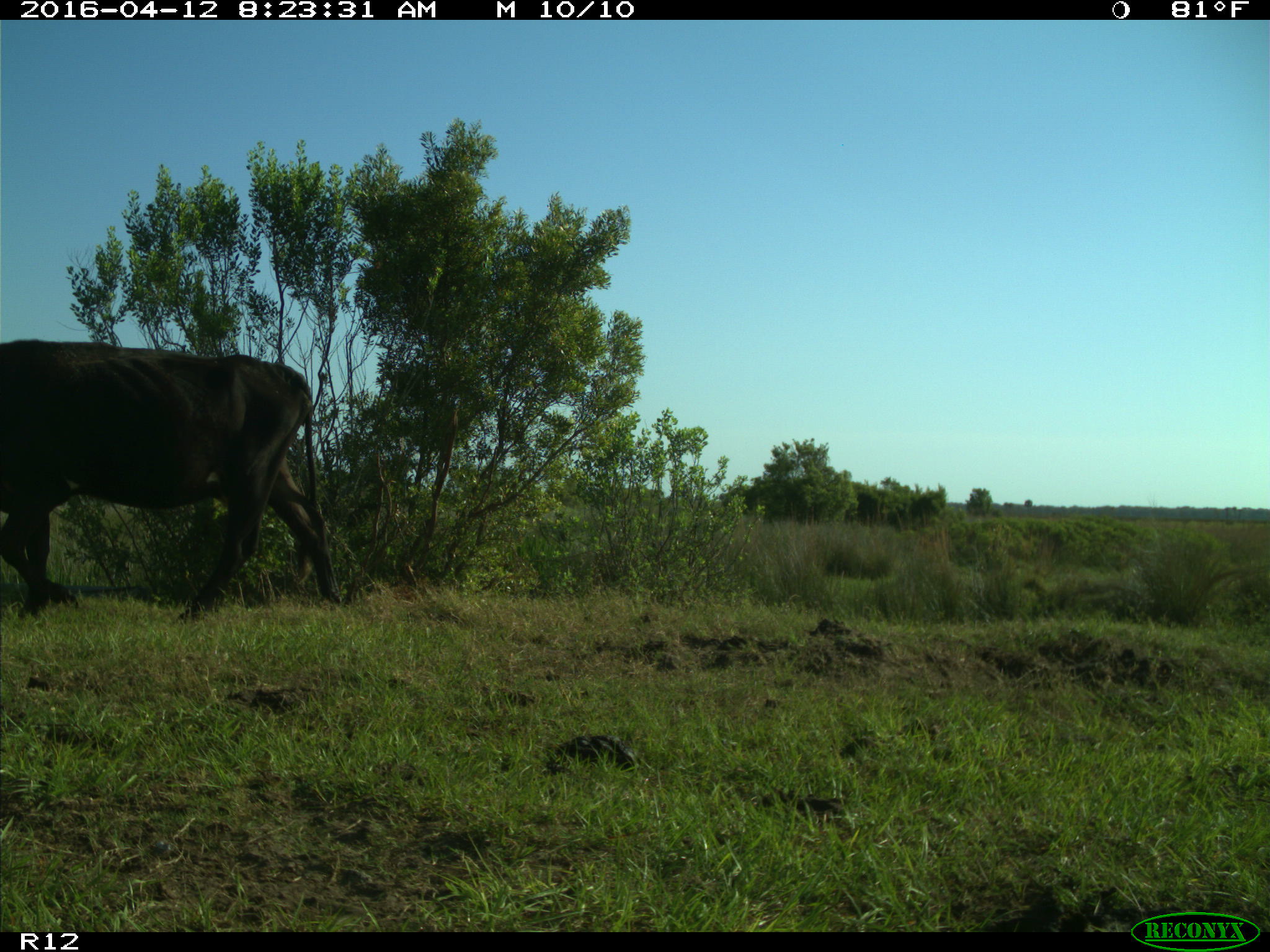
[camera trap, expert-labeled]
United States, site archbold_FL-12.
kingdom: Animalia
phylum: Chordata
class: Mammalia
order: Artiodactyla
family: Bovidae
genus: Bos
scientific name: Bos taurus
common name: domestic cow